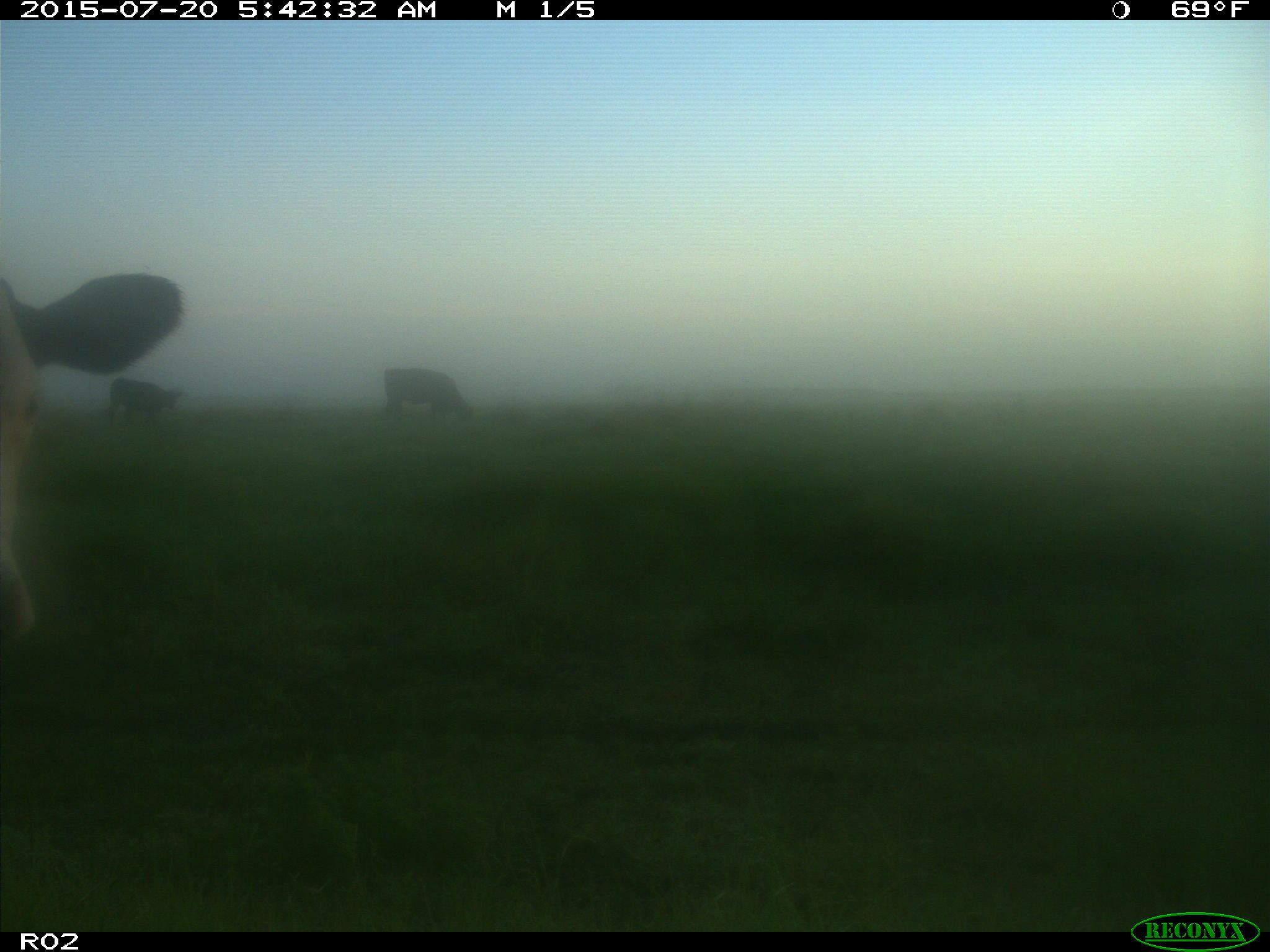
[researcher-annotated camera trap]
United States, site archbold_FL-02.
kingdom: Animalia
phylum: Chordata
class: Mammalia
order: Artiodactyla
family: Bovidae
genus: Bos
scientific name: Bos taurus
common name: domestic cow